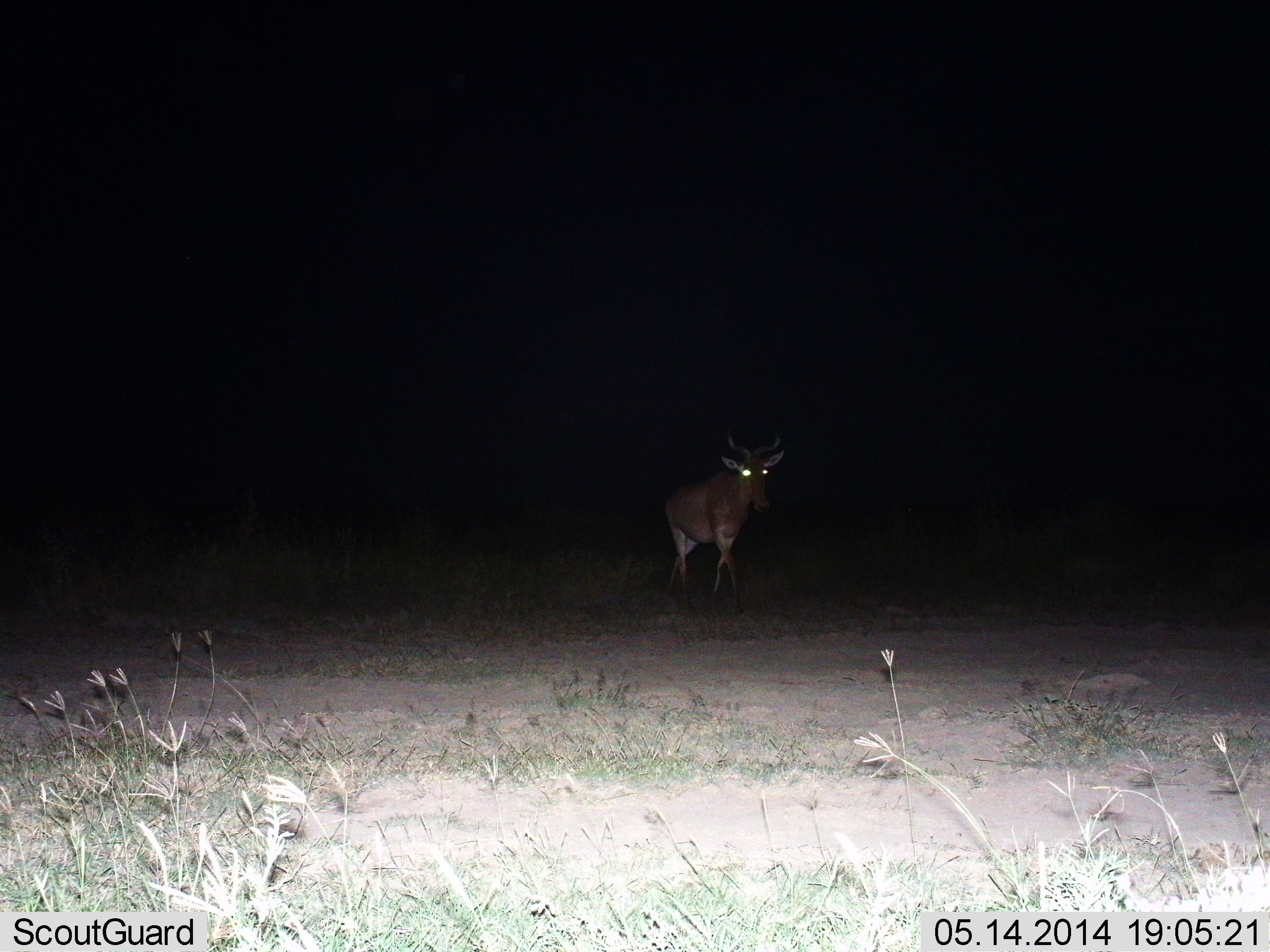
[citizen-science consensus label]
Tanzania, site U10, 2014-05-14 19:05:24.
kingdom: Animalia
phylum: Chordata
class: Mammalia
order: Artiodactyla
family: Bovidae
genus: Alcelaphus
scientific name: Alcelaphus buselaphus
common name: hartebeest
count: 1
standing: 50%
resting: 0%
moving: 50%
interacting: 0%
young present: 0%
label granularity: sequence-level